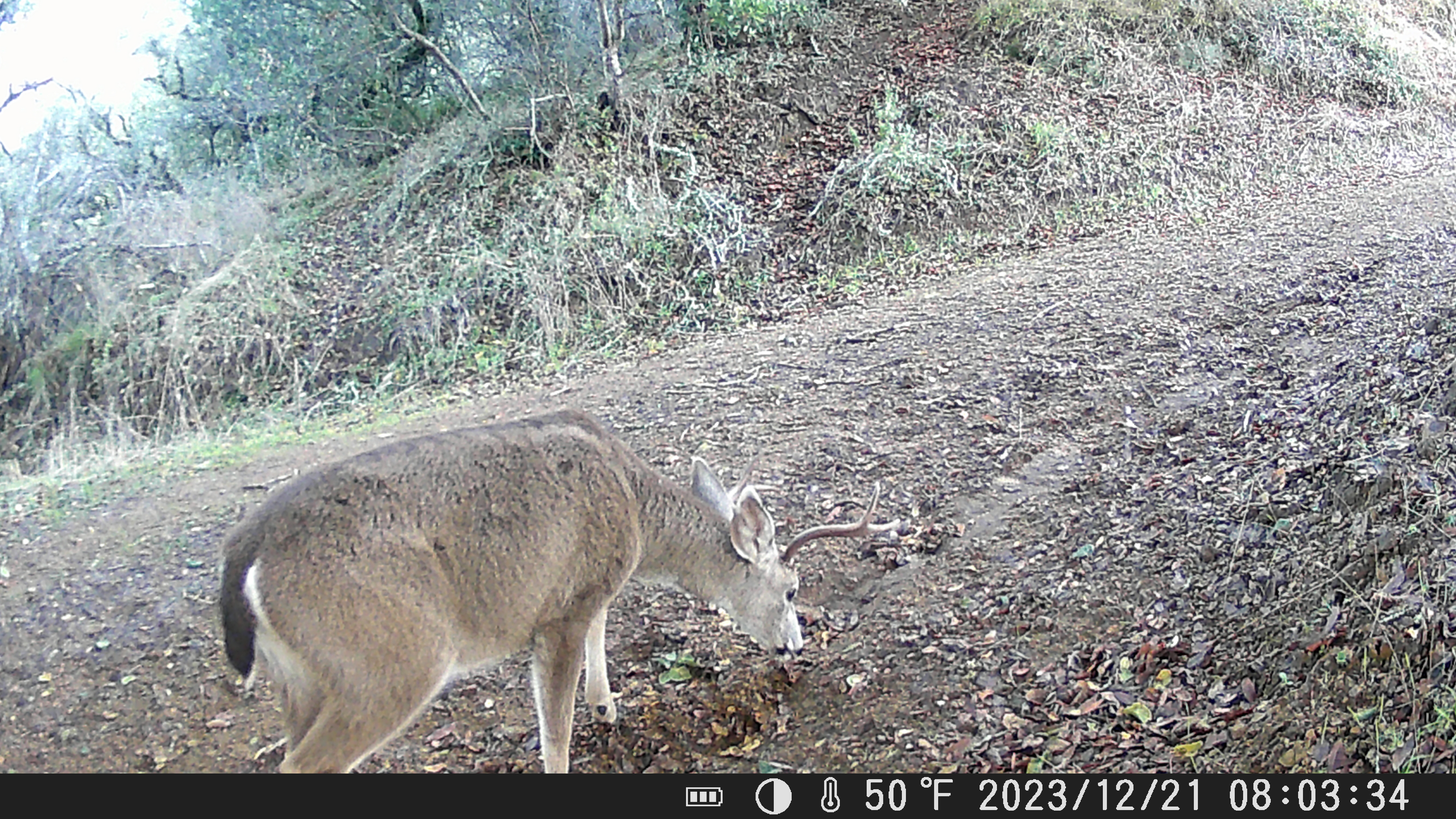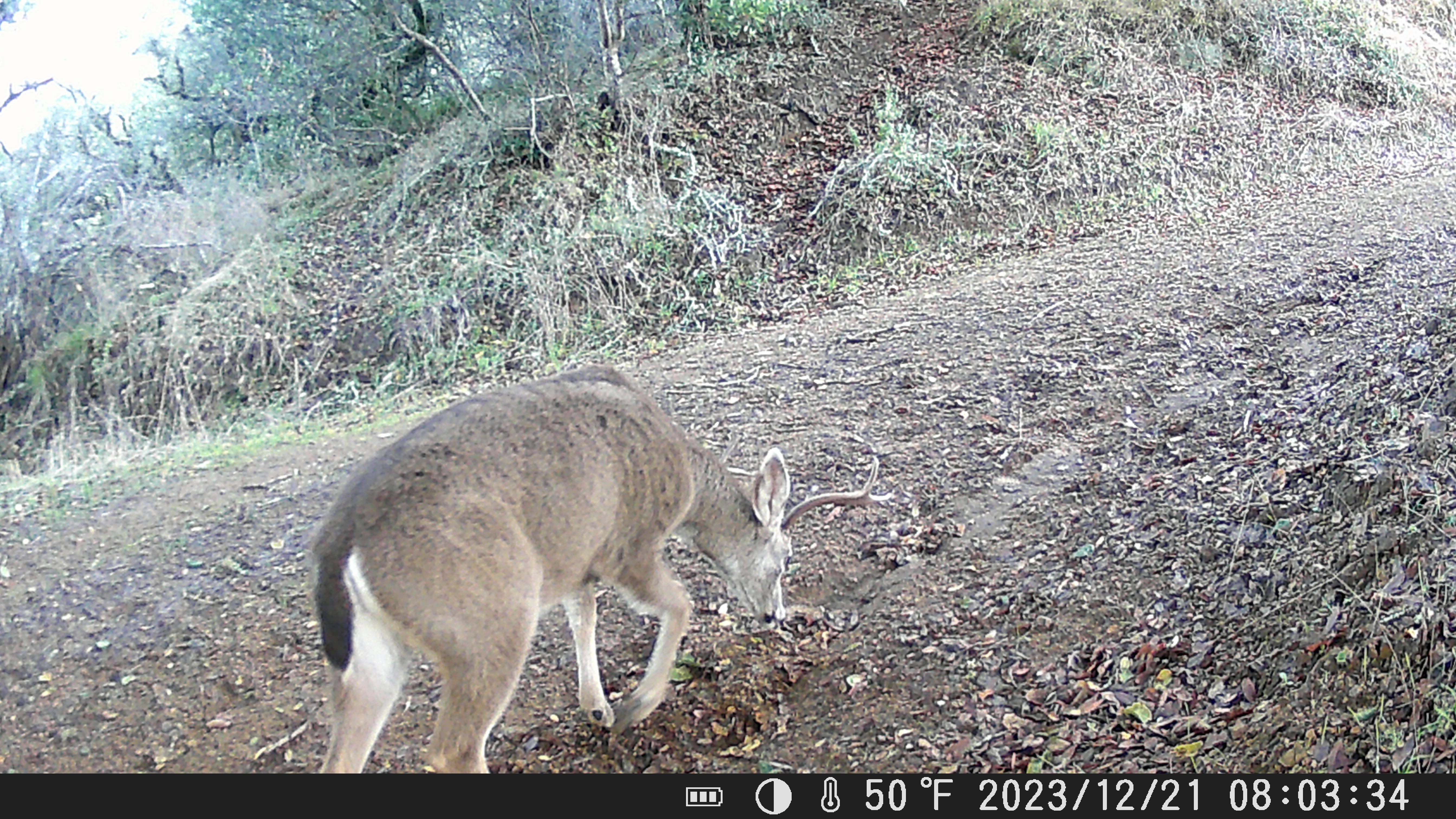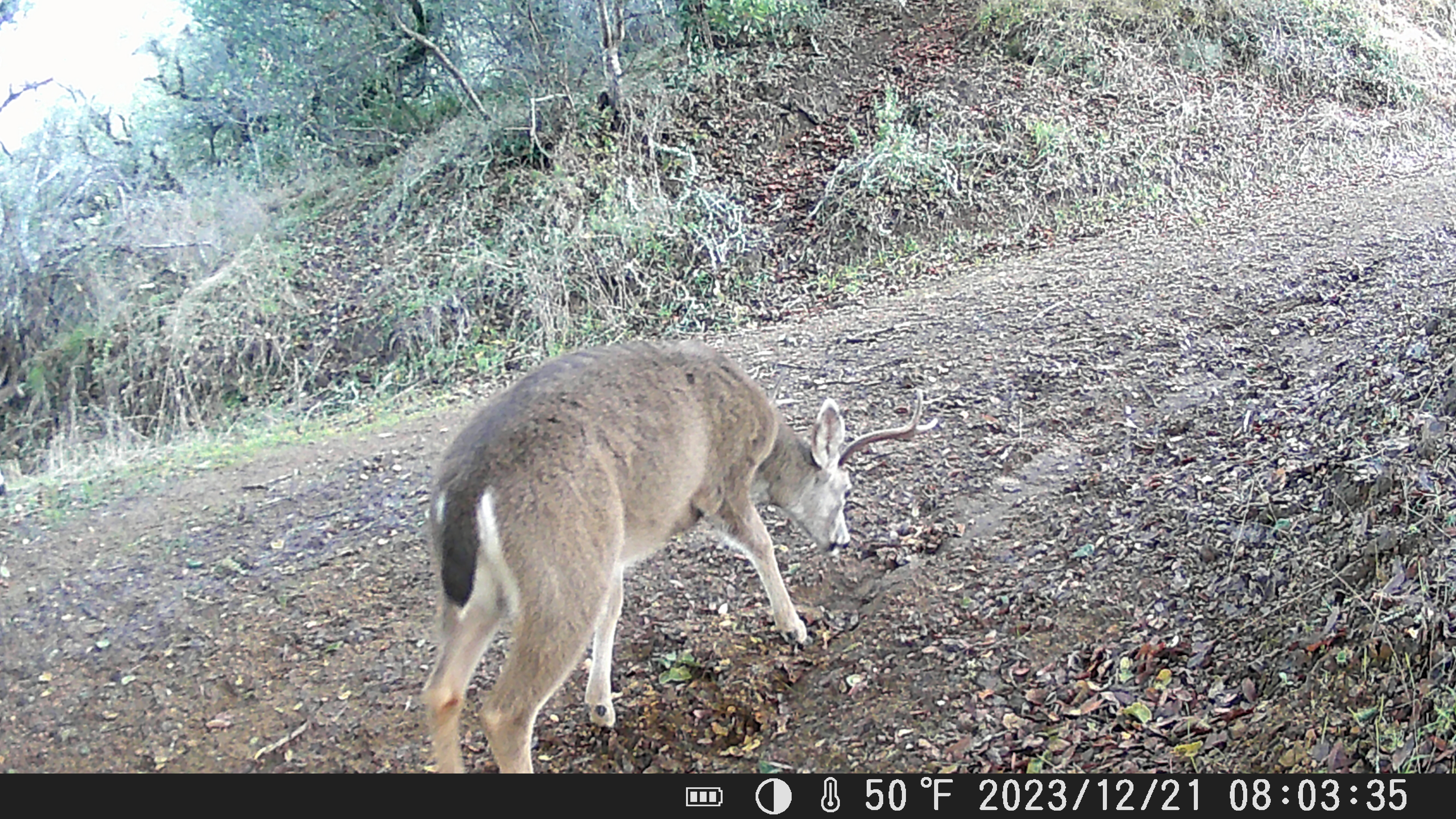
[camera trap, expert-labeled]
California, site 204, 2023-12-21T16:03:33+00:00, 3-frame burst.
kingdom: Animalia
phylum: Chordata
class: Mammalia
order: Artiodactyla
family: Cervidae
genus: Odocoileus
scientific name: Odocoileus hemionus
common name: mule deer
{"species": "mule deer (Odocoileus hemionus)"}